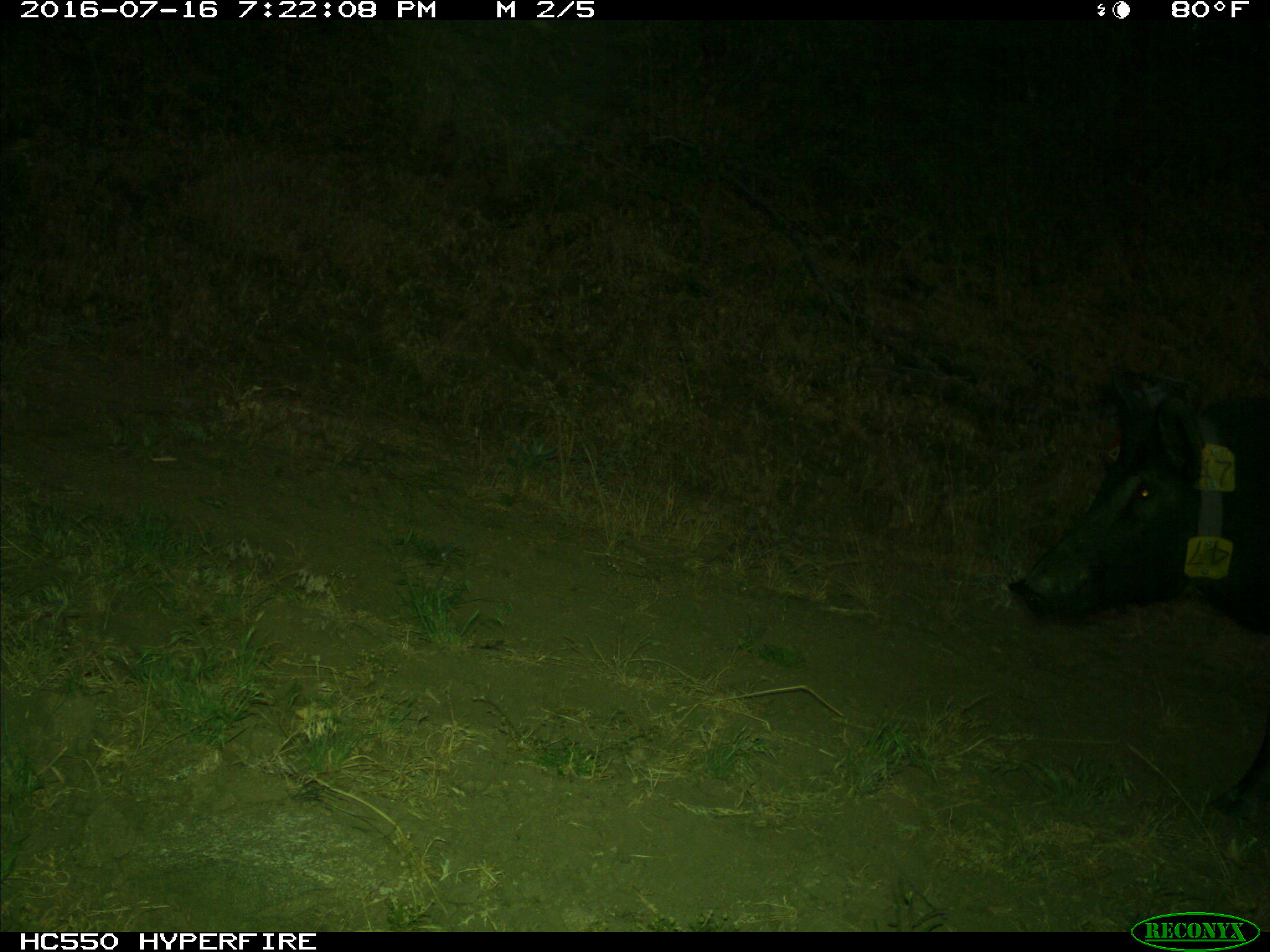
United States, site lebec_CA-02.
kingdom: Animalia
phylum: Chordata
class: Mammalia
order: Artiodactyla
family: Suidae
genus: Sus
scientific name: Sus scrofa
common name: wild boar